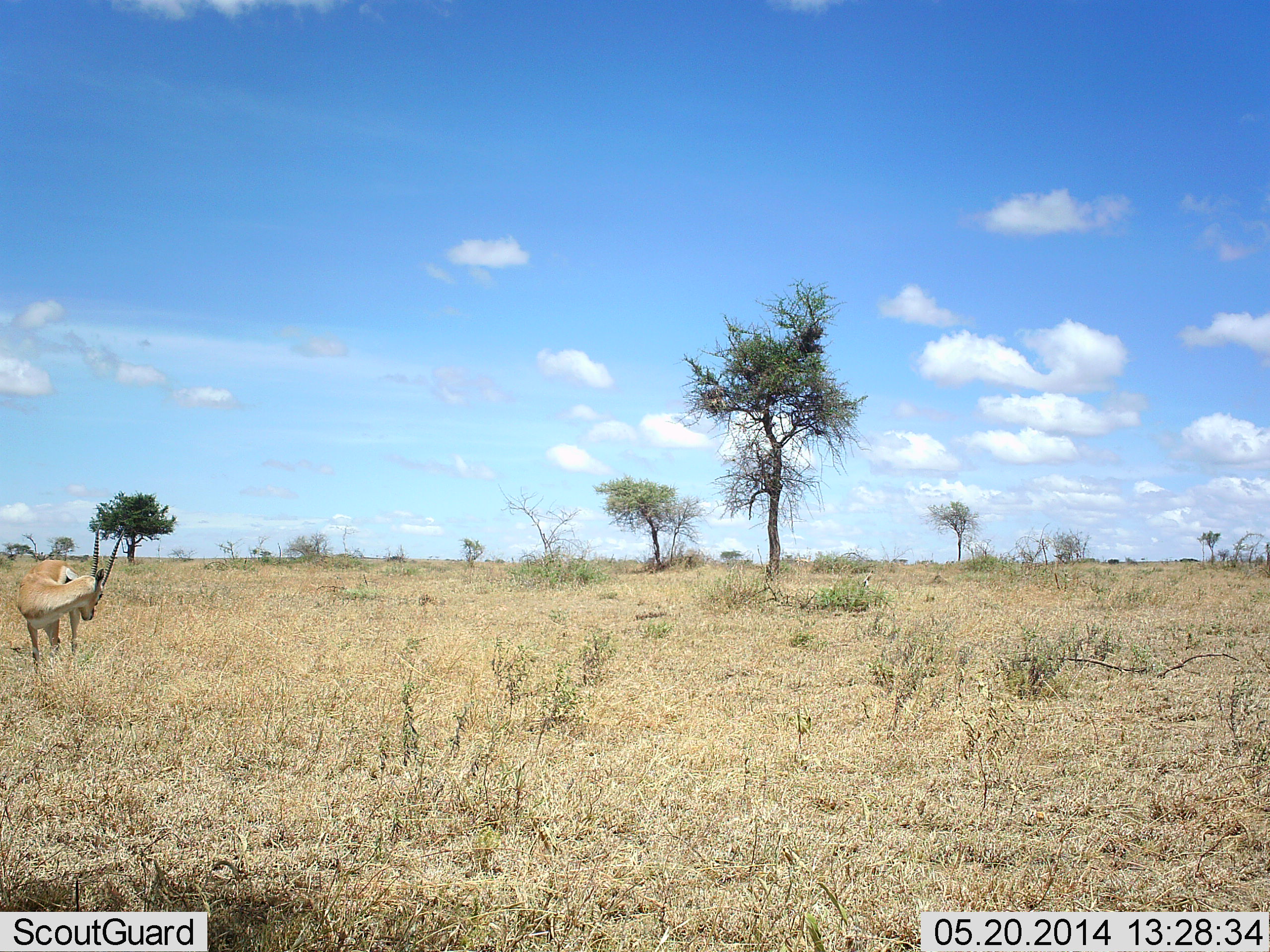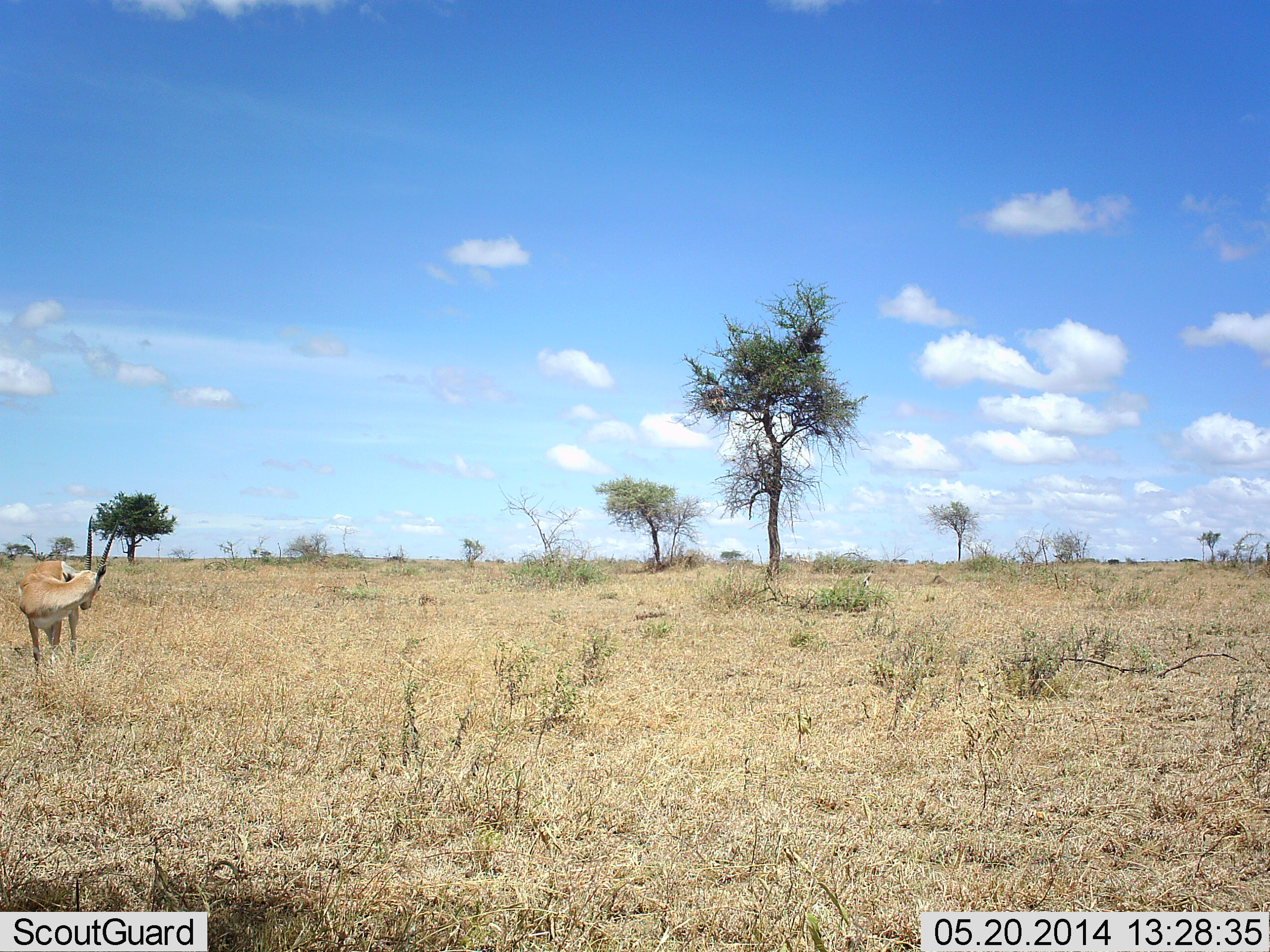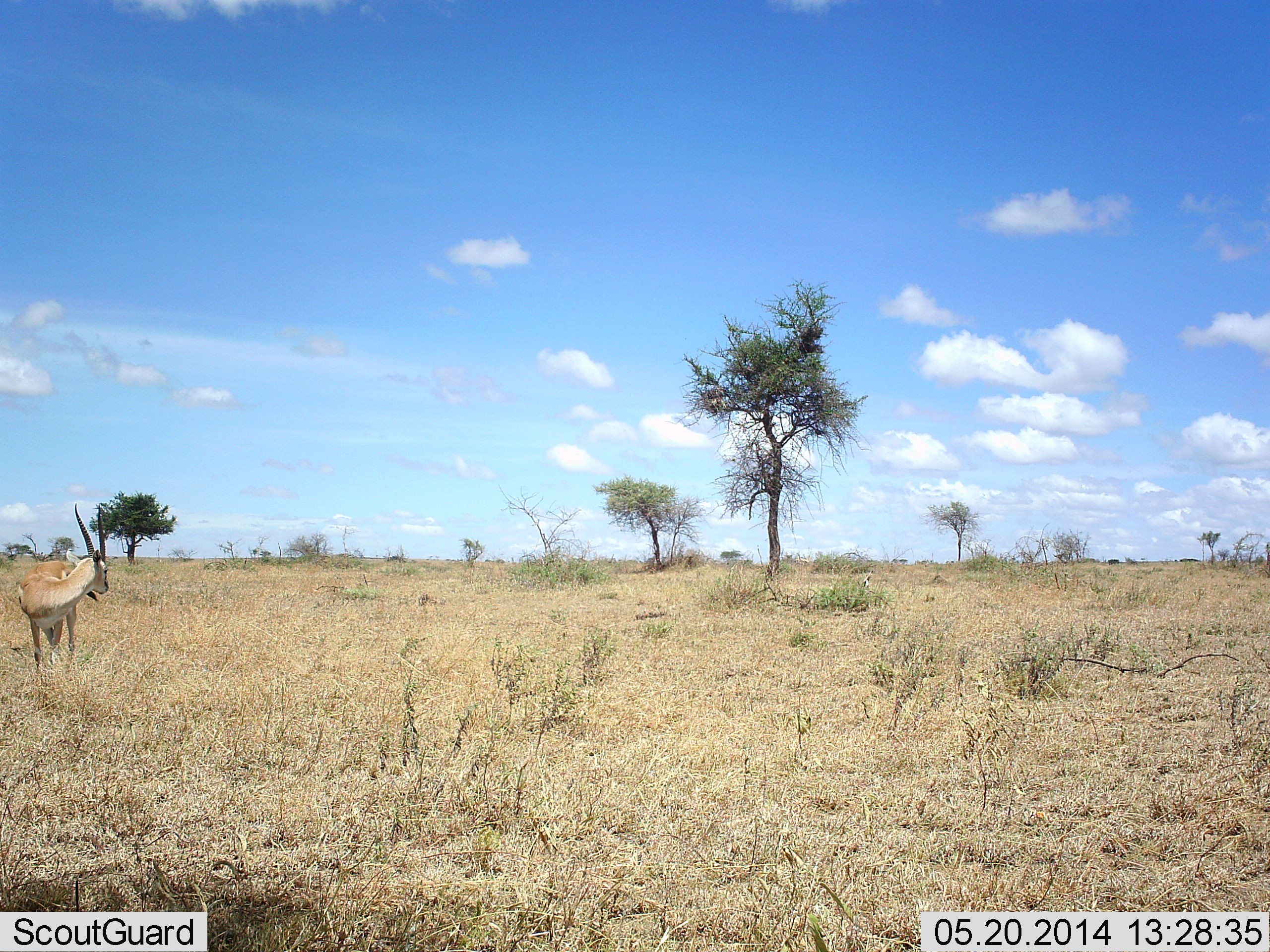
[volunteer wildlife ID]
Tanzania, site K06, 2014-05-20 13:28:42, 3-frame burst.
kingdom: Animalia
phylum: Chordata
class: Mammalia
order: Artiodactyla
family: Bovidae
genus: Nanger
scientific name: Nanger granti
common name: grant's gazelle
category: gazellegrants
Gazellegrants (grant's gazelle) (Nanger granti), count 1. Behavior (volunteer vote fractions): standing 100%, resting 0%, moving 0%, interacting 0%. Young present (vote fraction): 0%. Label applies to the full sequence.